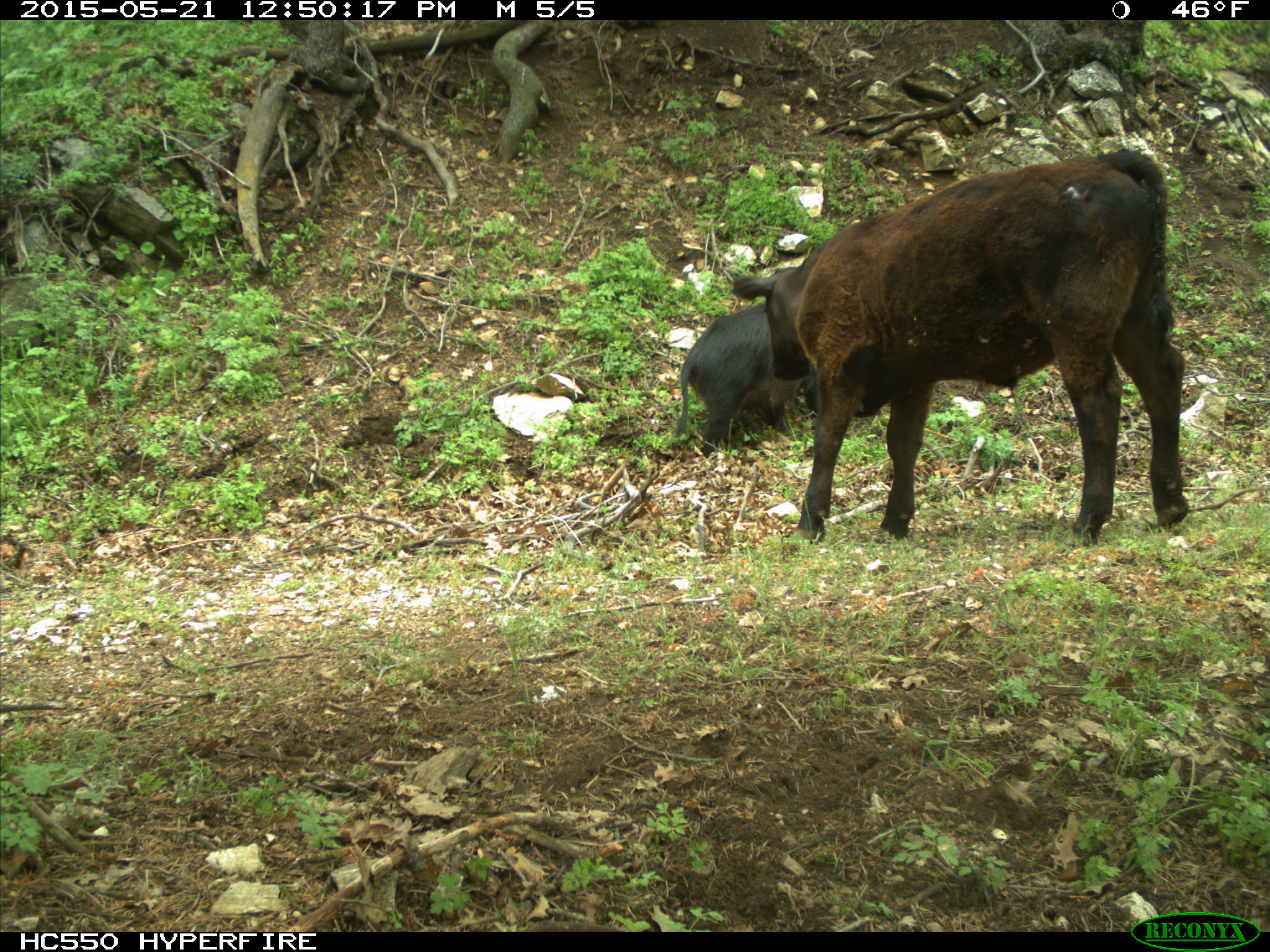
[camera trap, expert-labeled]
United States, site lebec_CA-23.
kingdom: Animalia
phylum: Chordata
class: Mammalia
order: Artiodactyla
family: Bovidae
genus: Bos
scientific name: Bos taurus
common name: domestic cow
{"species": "Bos taurus (domestic cow)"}